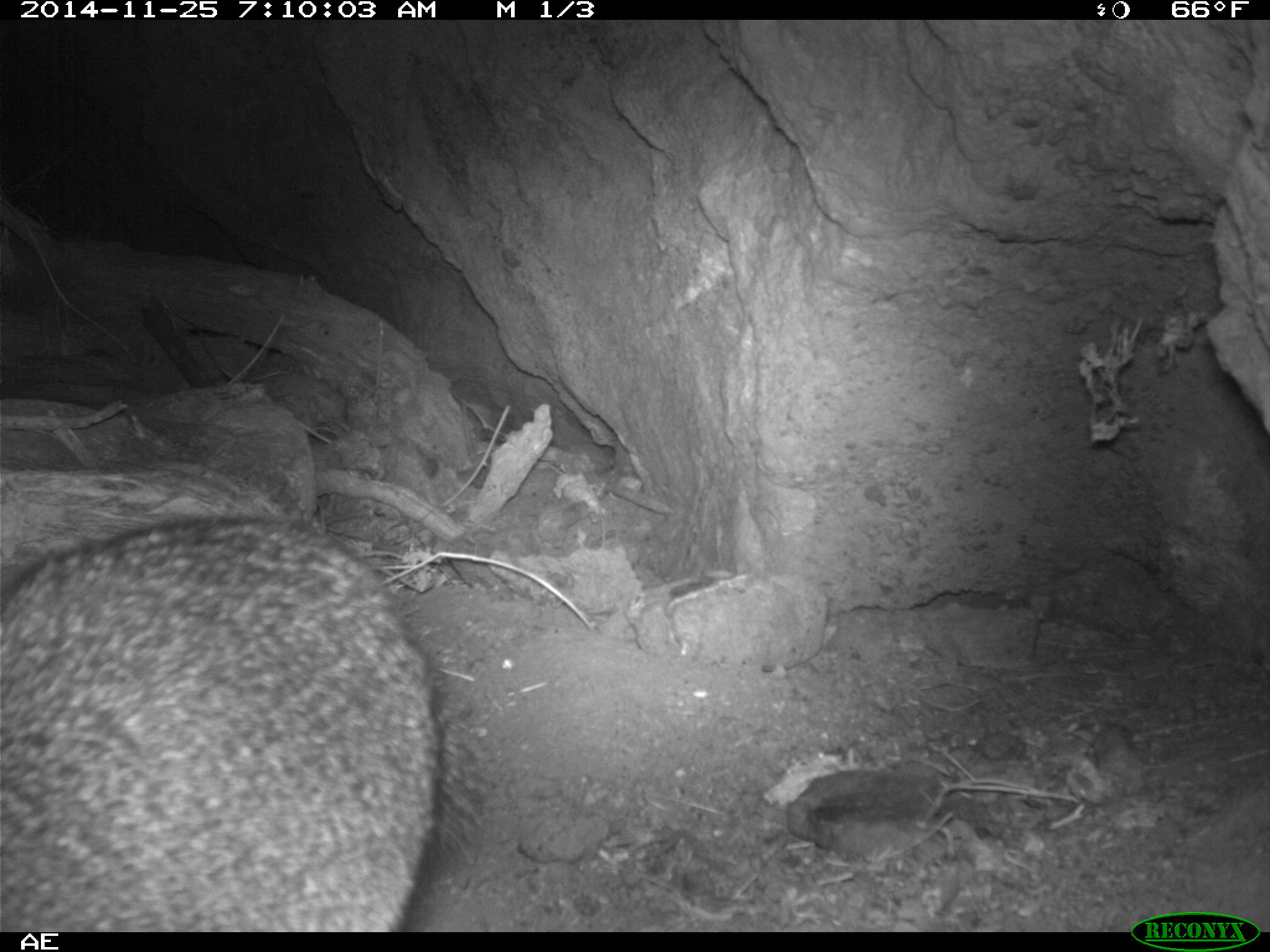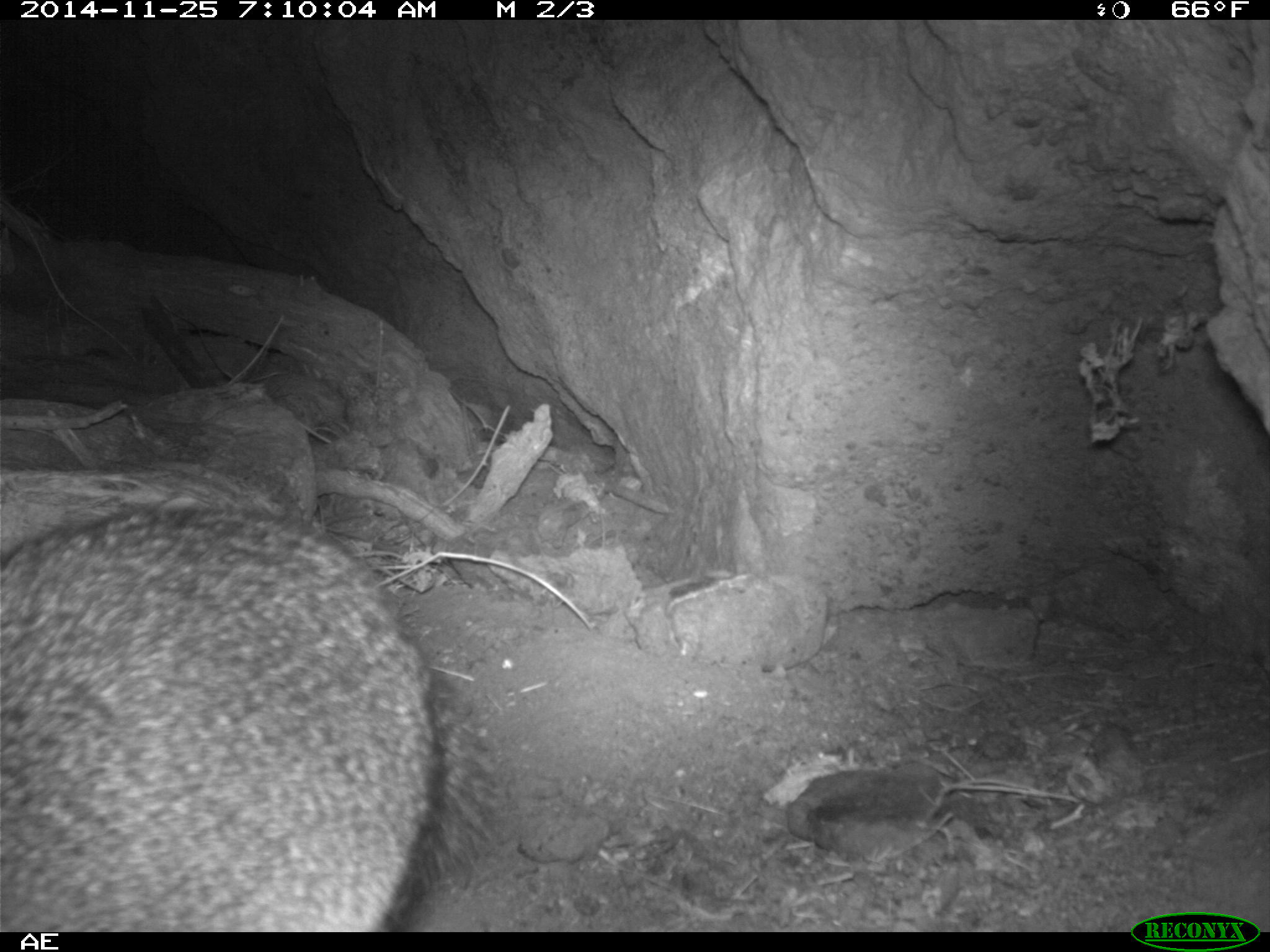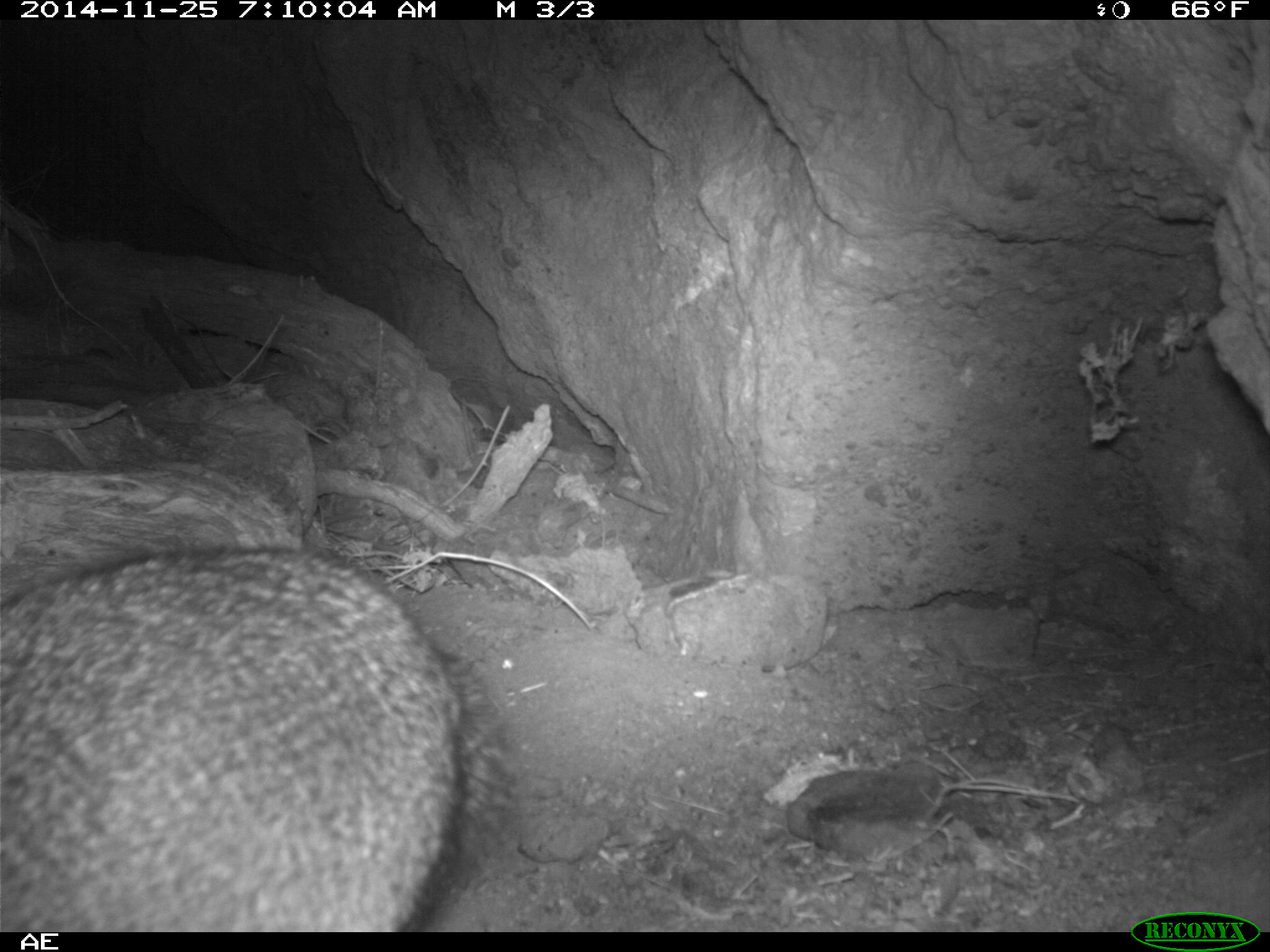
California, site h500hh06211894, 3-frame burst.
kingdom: Animalia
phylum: Chordata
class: Mammalia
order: Carnivora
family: Canidae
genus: Urocyon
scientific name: Urocyon littoralis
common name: island fox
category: fox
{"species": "fox (island fox) (Urocyon littoralis)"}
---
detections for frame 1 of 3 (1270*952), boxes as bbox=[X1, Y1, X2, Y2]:
fox: bbox=[0, 512, 487, 933]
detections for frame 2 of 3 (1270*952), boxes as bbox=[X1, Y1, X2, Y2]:
fox: bbox=[0, 506, 502, 932]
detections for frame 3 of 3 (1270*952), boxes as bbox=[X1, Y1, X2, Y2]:
fox: bbox=[0, 545, 500, 932]